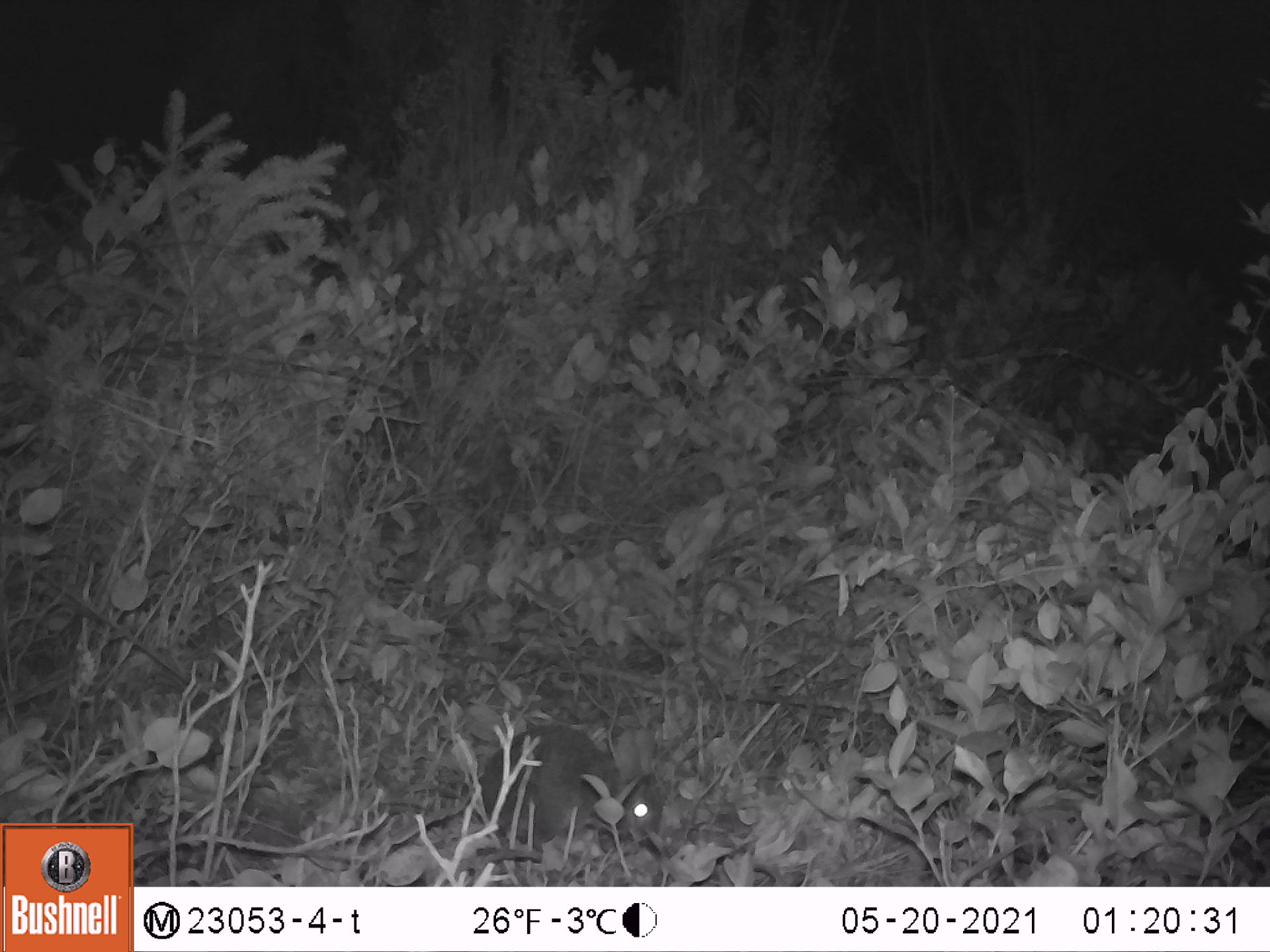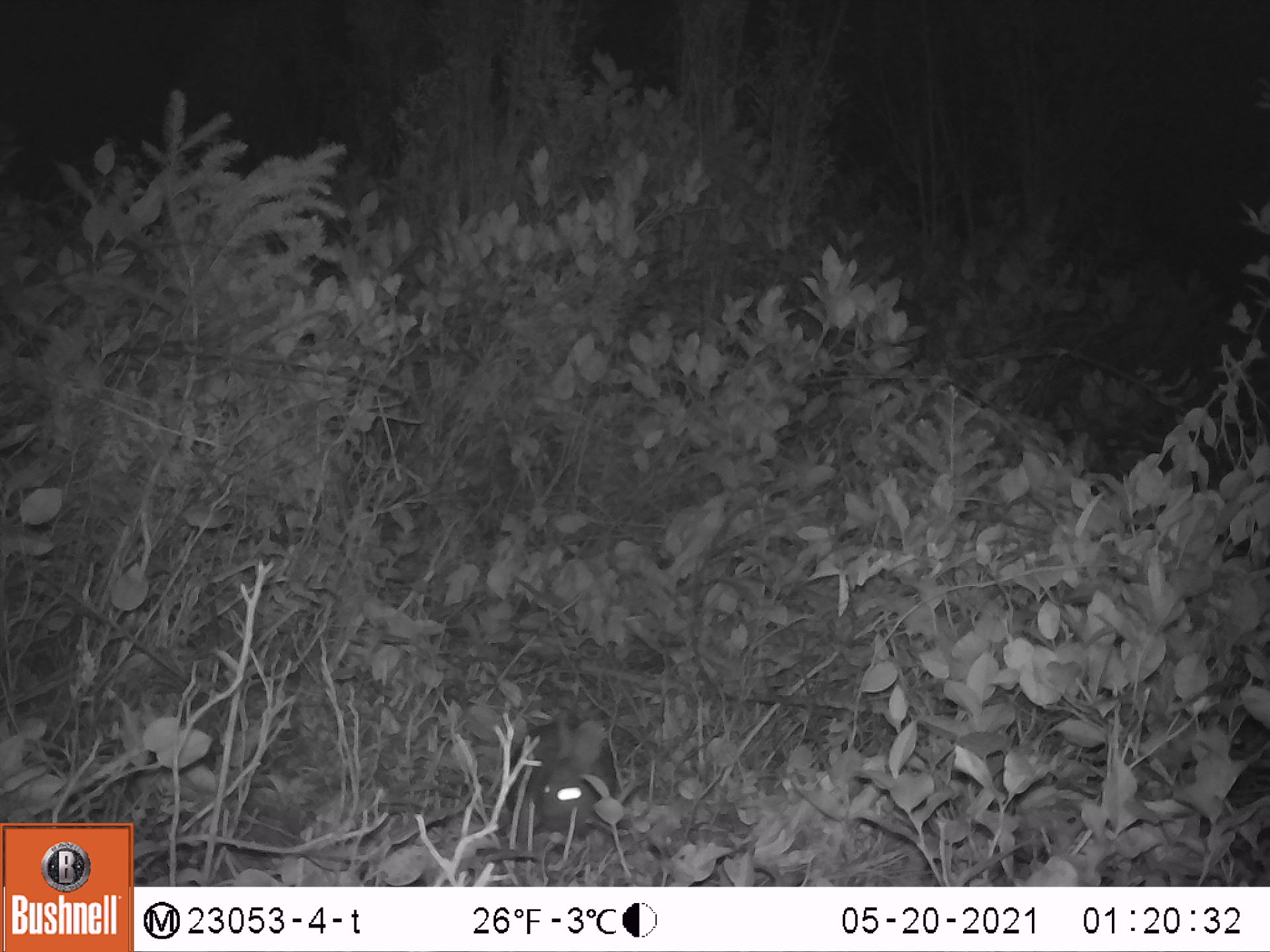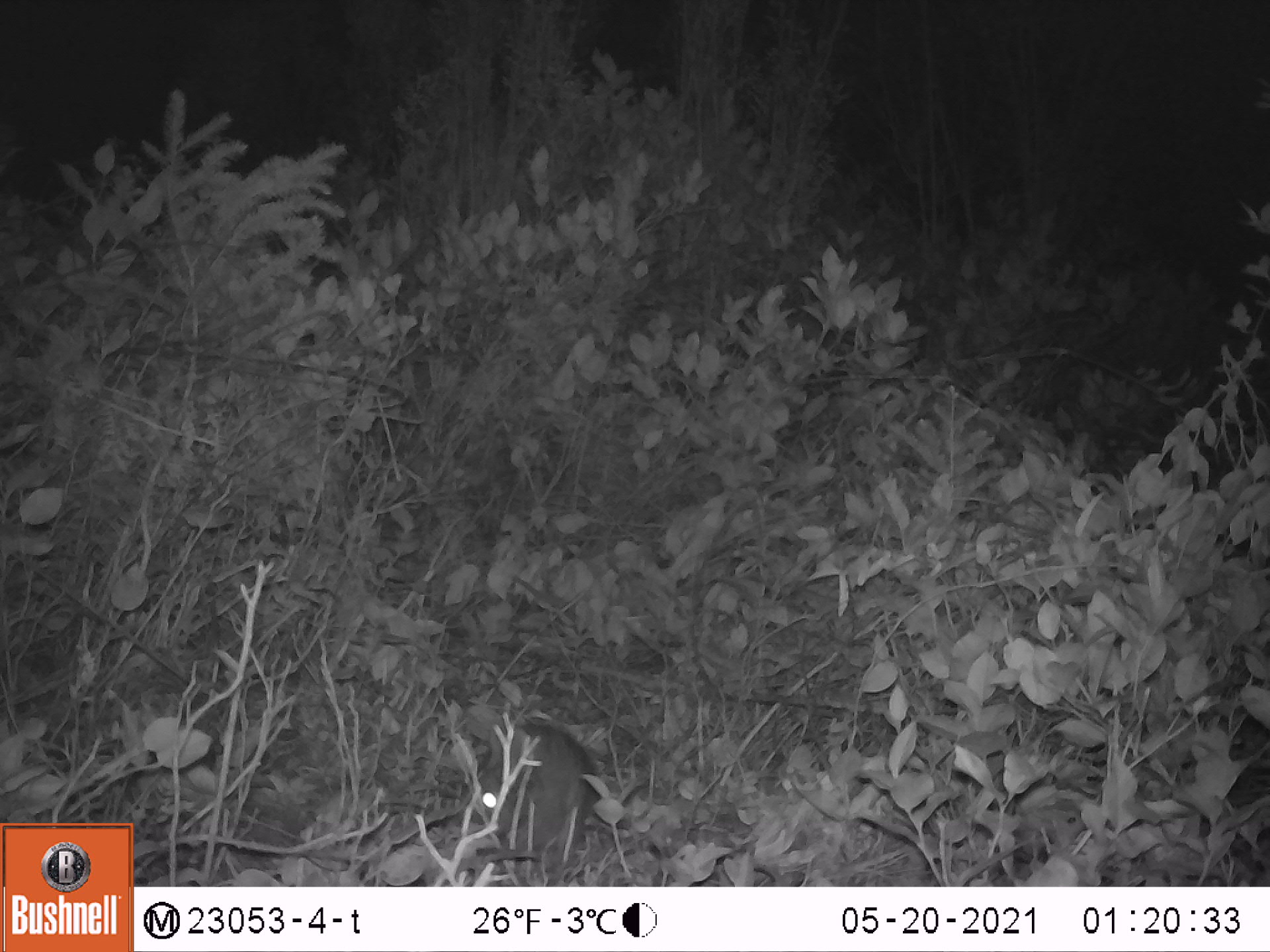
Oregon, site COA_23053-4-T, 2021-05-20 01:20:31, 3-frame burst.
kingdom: Animalia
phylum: Chordata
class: Mammalia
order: Lagomorpha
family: Leporidae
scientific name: Leporidae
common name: hares and rabbits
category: leporidae family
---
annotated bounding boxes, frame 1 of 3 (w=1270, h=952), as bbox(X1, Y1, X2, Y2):
leporidae family: bbox(456, 719, 678, 845)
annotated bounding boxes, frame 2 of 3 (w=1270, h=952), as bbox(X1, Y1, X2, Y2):
leporidae family: bbox(496, 704, 629, 839)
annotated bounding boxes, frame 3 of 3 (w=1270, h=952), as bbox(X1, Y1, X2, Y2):
leporidae family: bbox(462, 726, 597, 842)